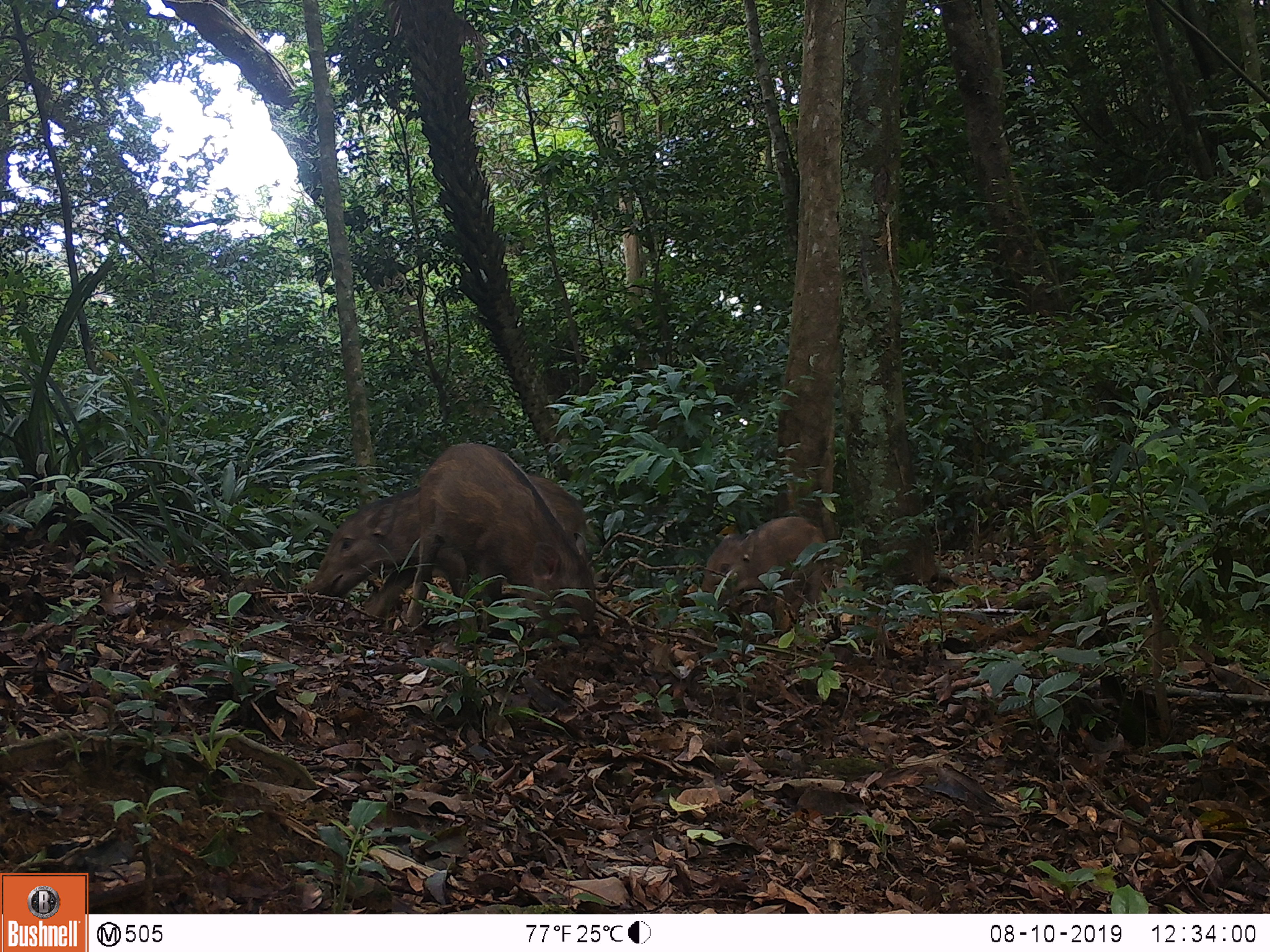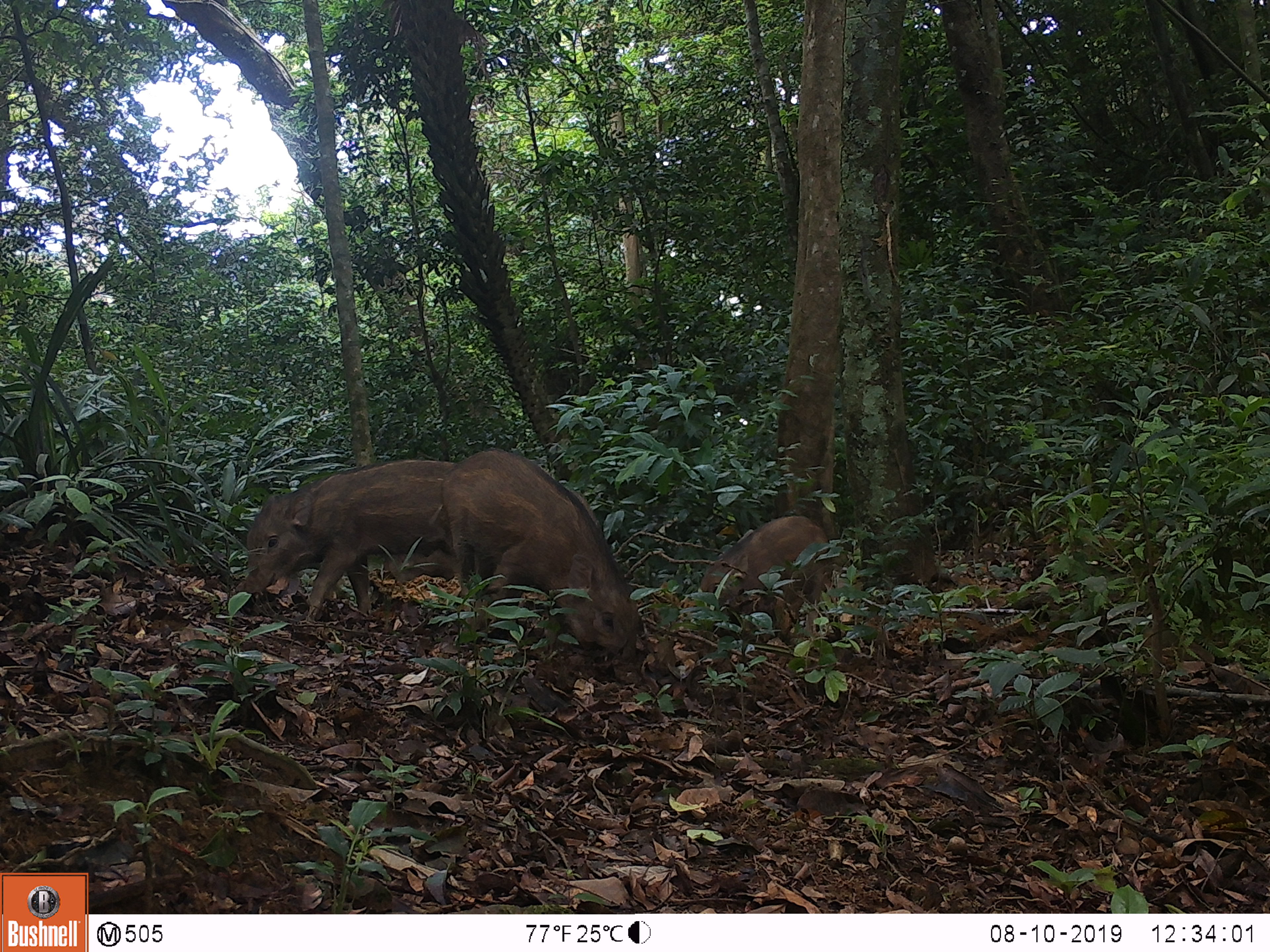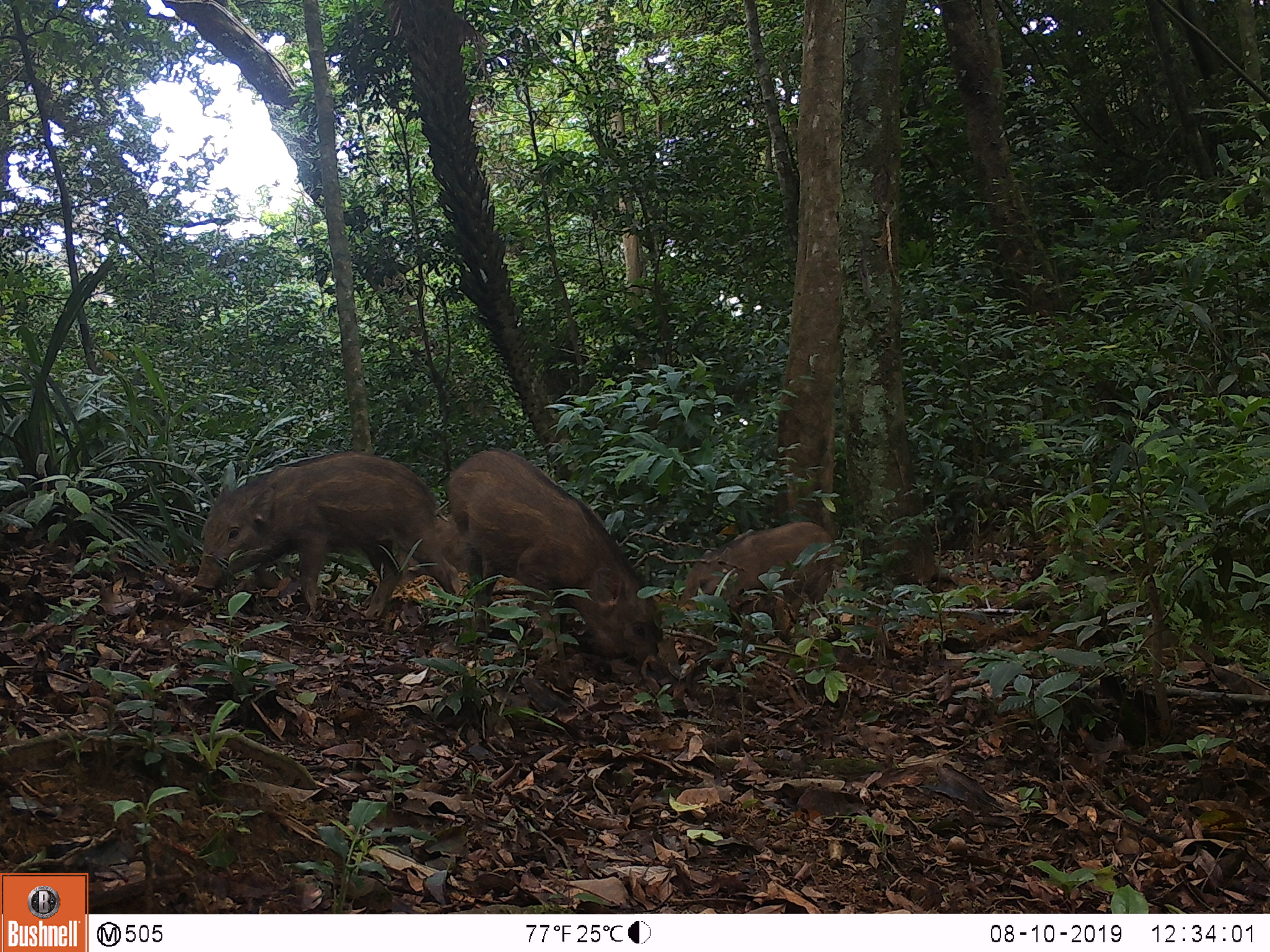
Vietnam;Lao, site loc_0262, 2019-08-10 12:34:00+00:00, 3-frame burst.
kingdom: Animalia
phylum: Chordata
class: Mammalia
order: Artiodactyla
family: Suidae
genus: Sus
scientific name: Sus scrofa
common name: eurasian wild pig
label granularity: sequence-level